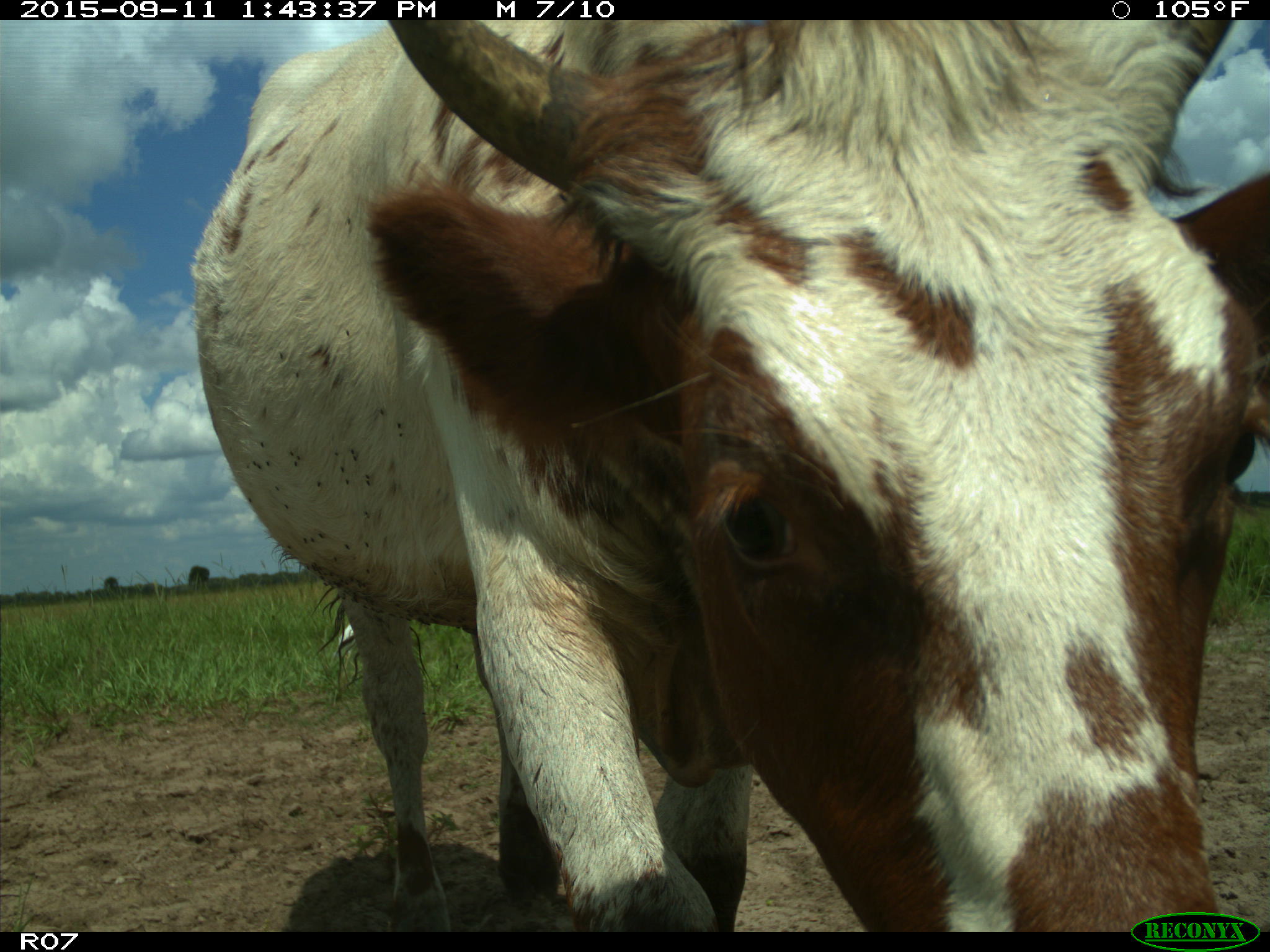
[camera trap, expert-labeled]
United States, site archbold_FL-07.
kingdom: Animalia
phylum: Chordata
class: Mammalia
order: Artiodactyla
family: Bovidae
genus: Bos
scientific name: Bos taurus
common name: domestic cow